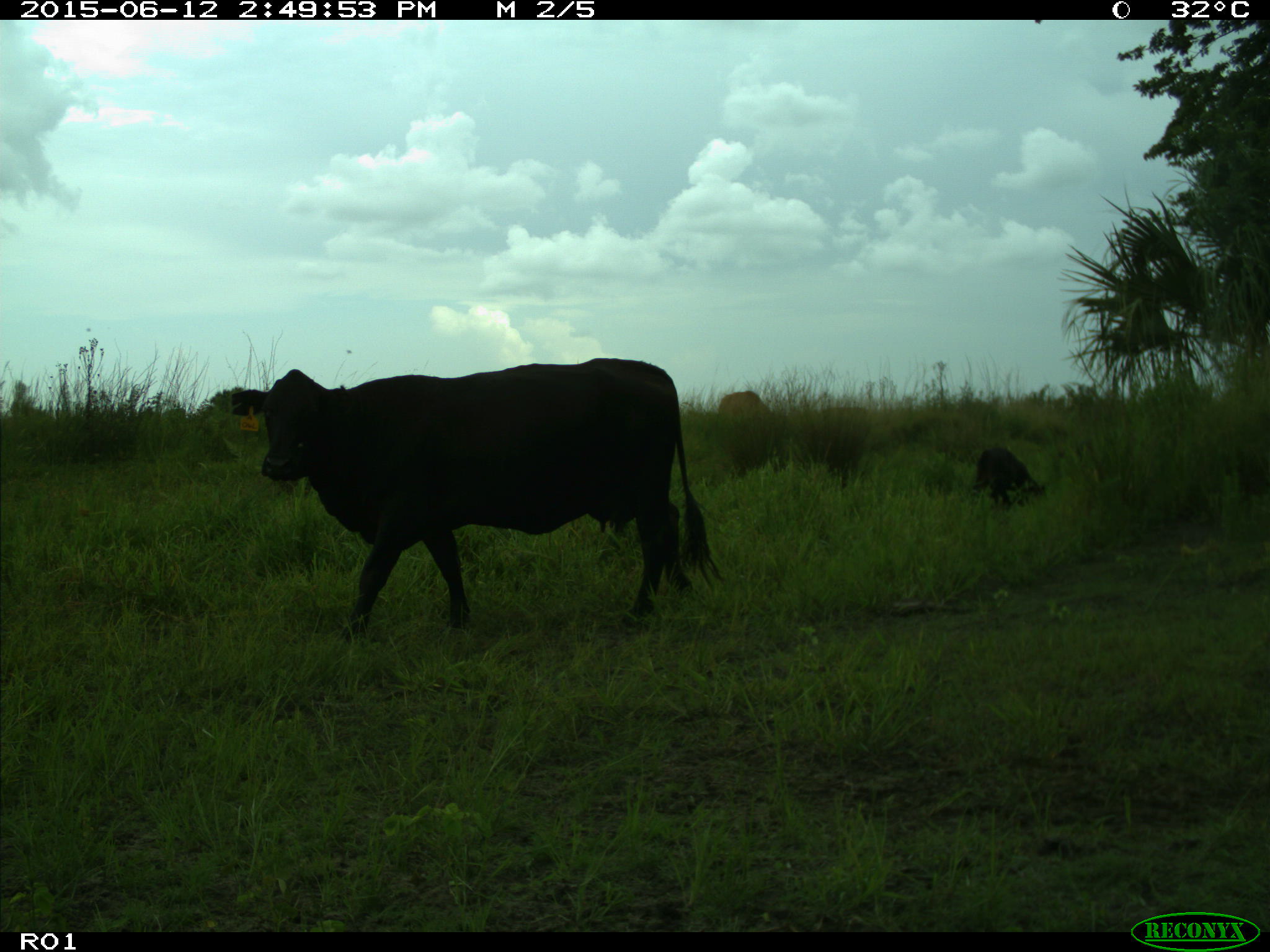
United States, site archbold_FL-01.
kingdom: Animalia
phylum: Chordata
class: Mammalia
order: Artiodactyla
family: Bovidae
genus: Bos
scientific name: Bos taurus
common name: domestic cow